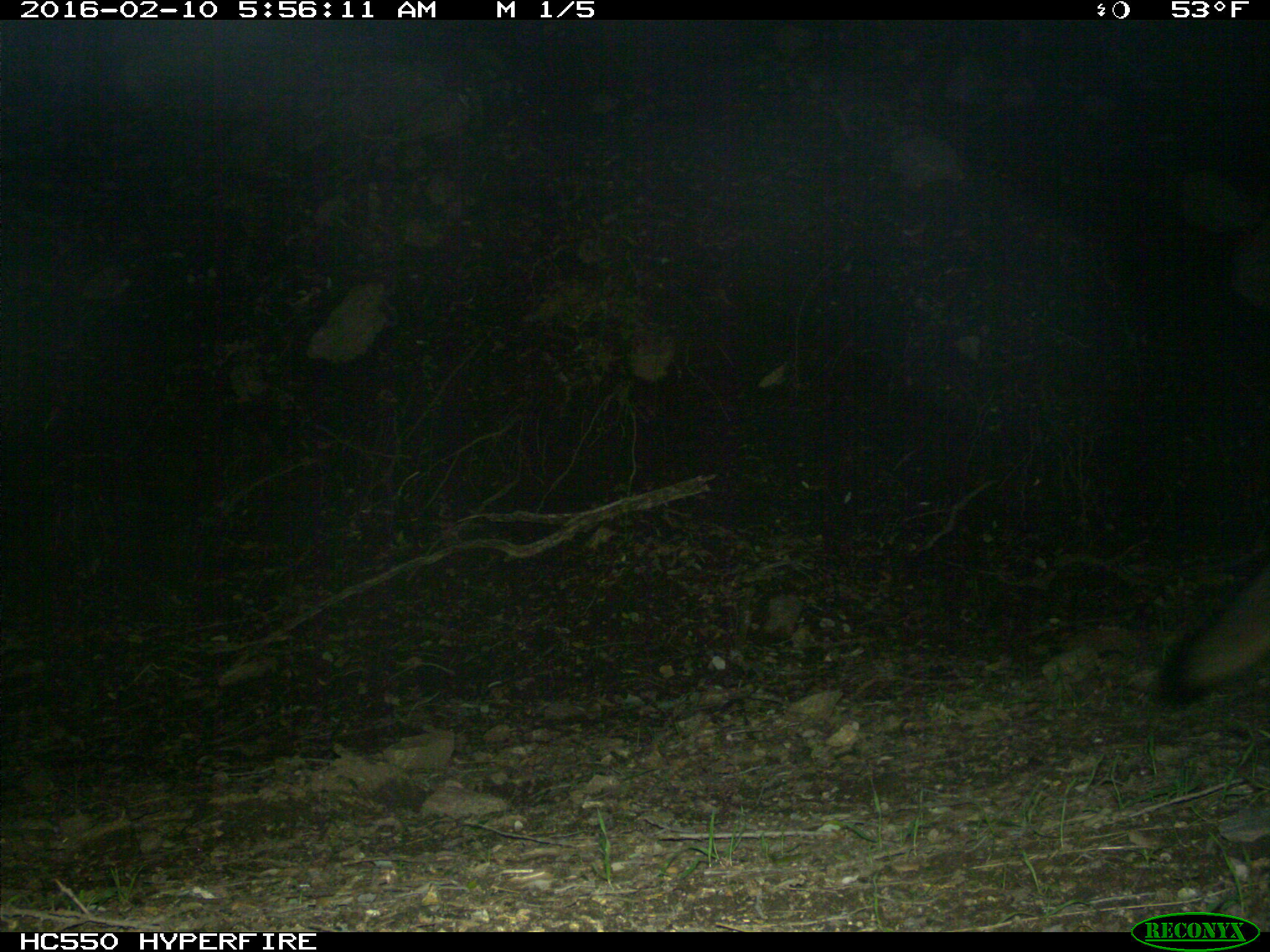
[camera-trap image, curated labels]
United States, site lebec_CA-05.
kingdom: Animalia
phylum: Chordata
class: Mammalia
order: Carnivora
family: Canidae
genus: Urocyon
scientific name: Urocyon cinereoargenteus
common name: gray fox